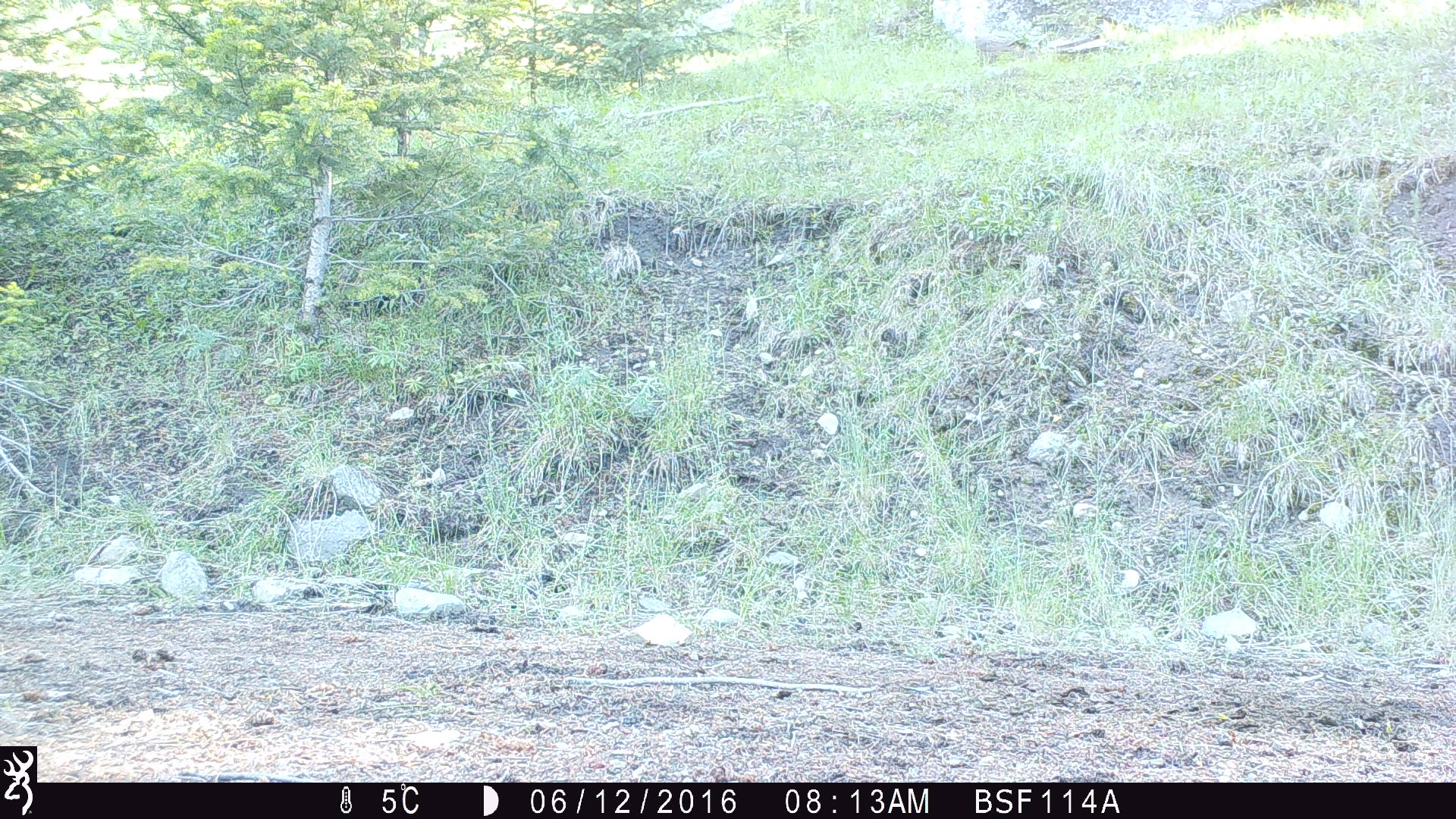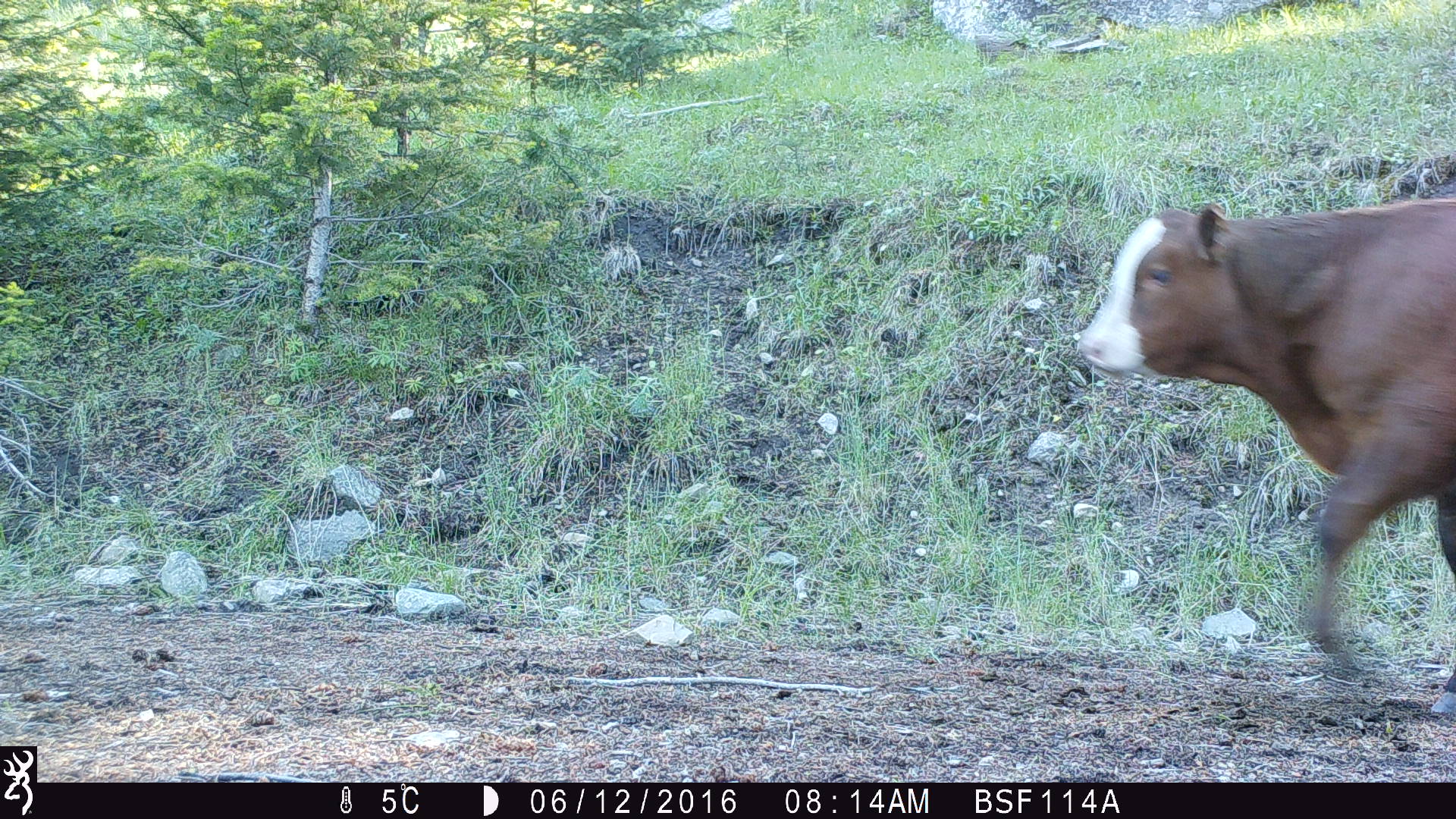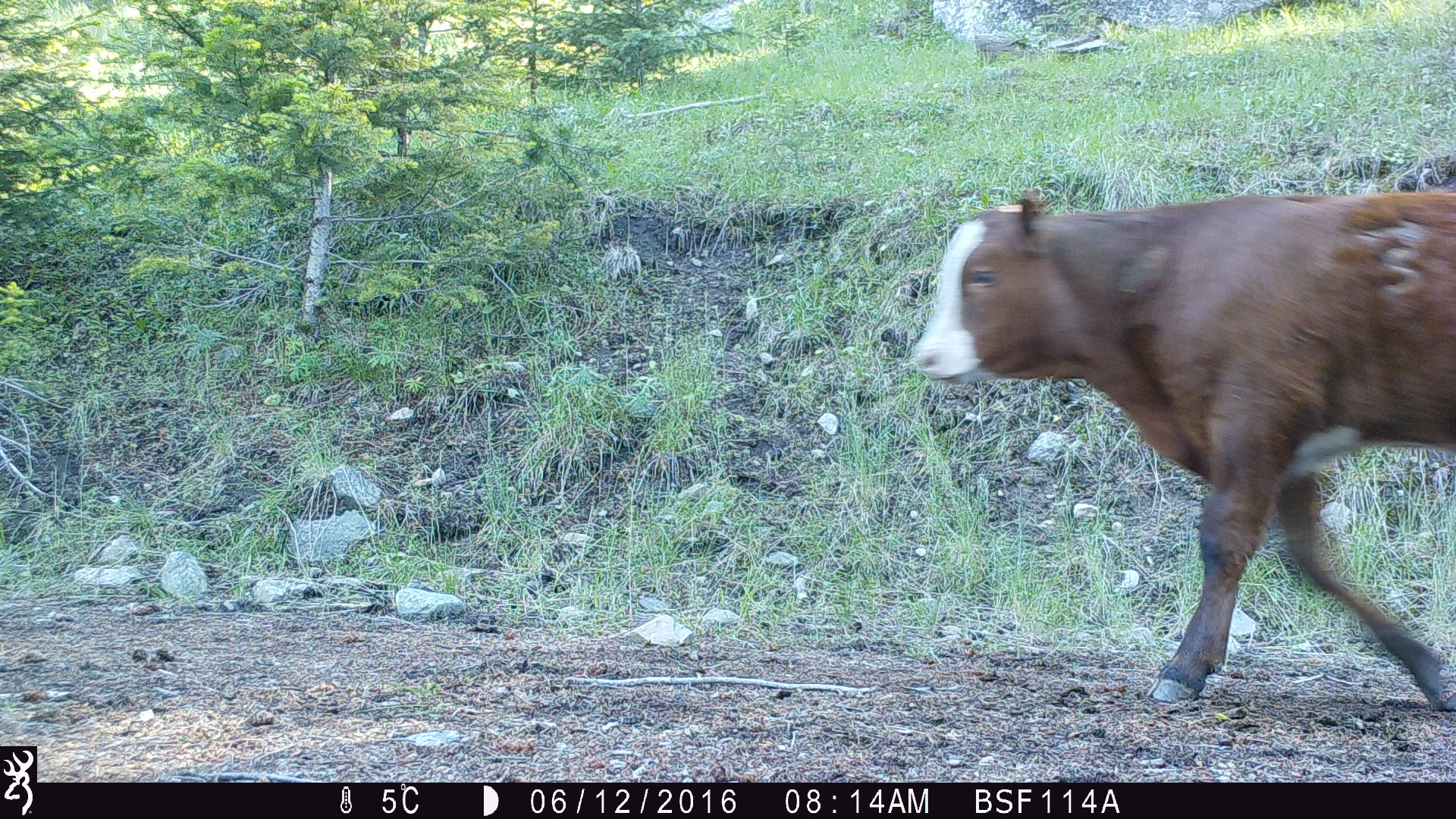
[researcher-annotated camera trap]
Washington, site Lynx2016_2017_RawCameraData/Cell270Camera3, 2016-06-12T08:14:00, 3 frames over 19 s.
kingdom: Animalia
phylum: Chordata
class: Mammalia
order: Artiodactyla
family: Bovidae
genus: Bos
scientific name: Bos taurus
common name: domestic cattle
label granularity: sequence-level